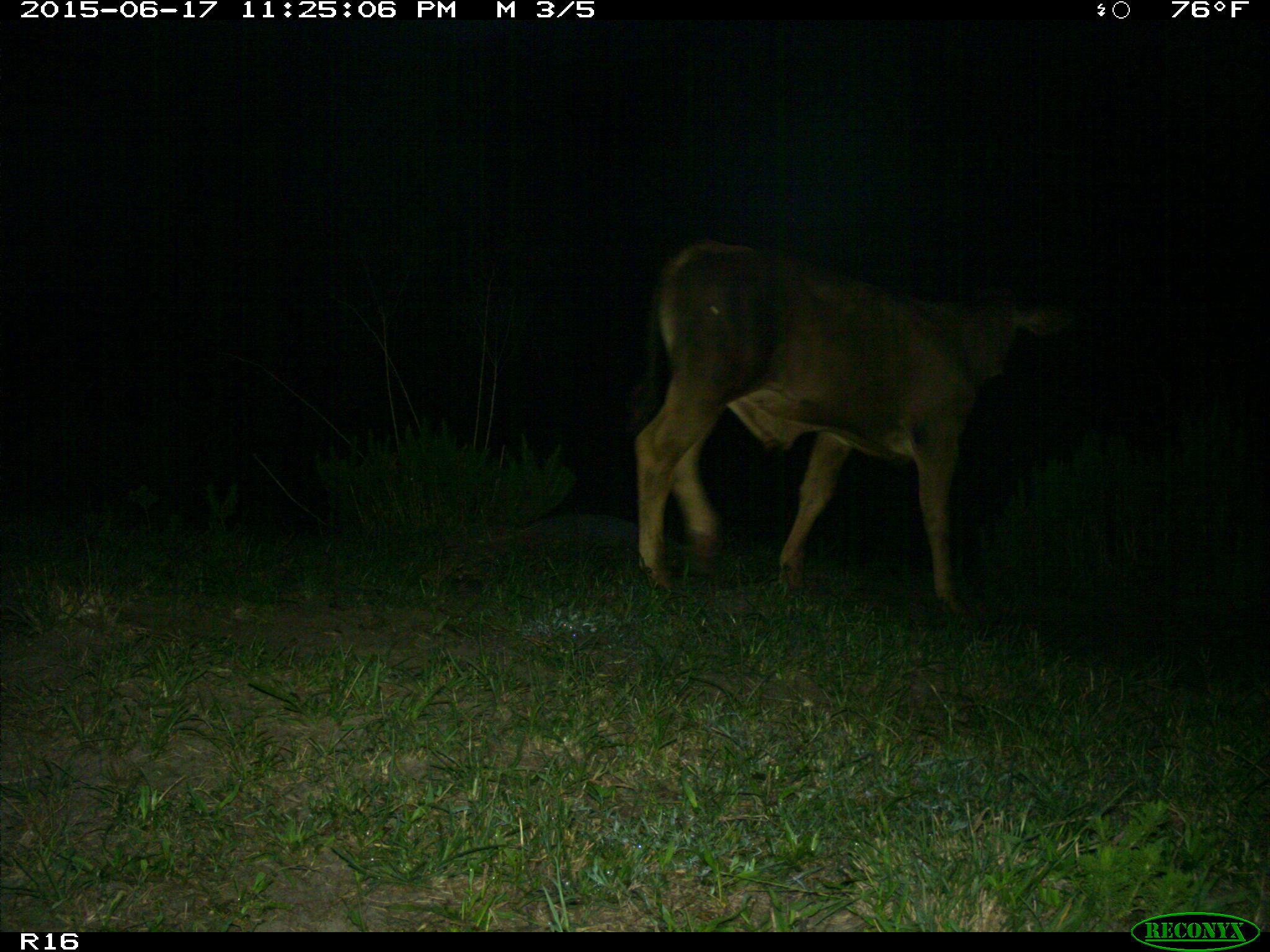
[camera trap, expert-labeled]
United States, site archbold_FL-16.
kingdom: Animalia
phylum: Chordata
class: Mammalia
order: Artiodactyla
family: Bovidae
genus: Bos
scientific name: Bos taurus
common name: domestic cow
Bos taurus (domestic cow).